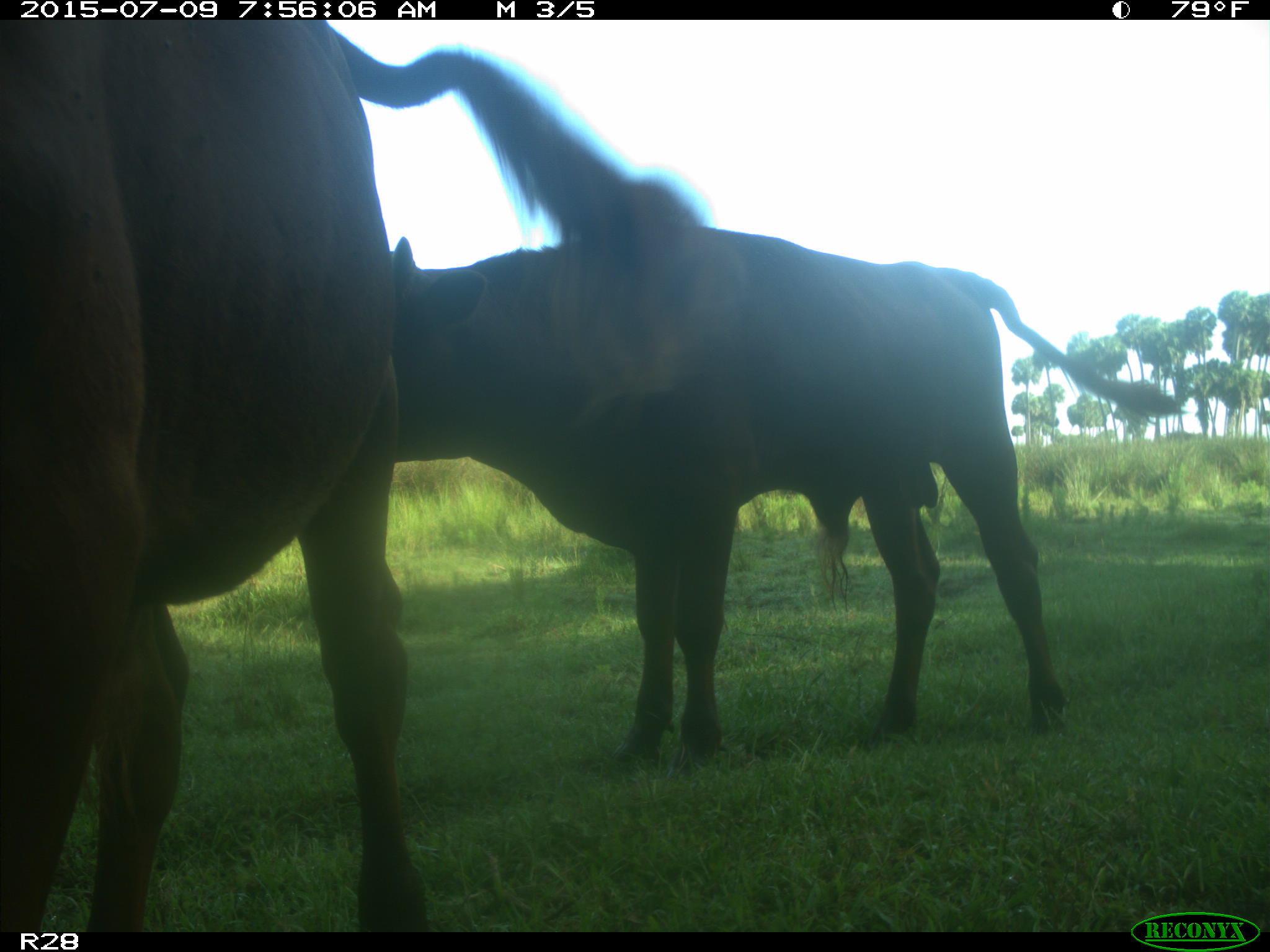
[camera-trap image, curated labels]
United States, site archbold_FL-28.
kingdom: Animalia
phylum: Chordata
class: Mammalia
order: Artiodactyla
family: Bovidae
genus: Bos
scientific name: Bos taurus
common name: domestic cow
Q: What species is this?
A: Bos taurus (domestic cow).